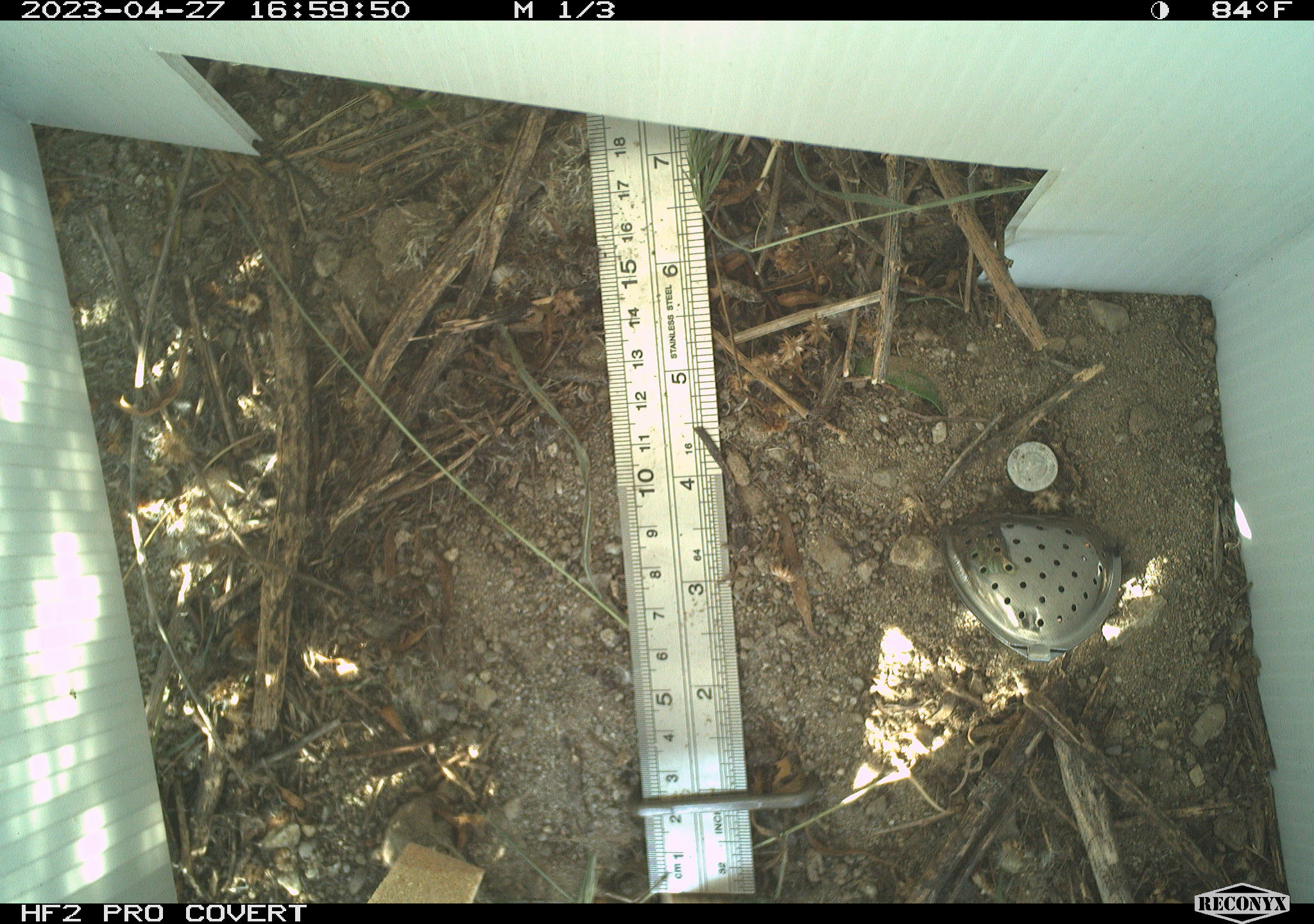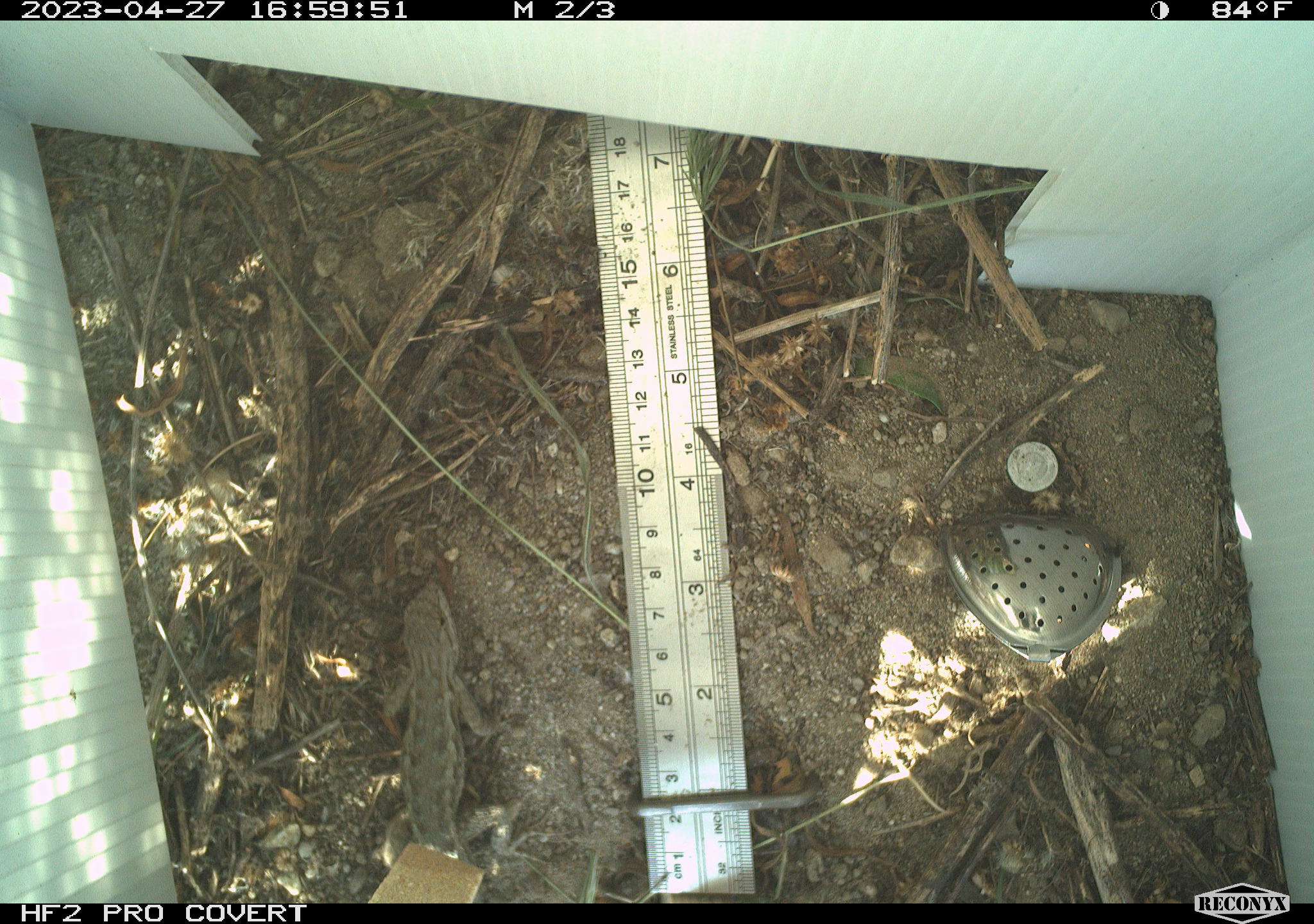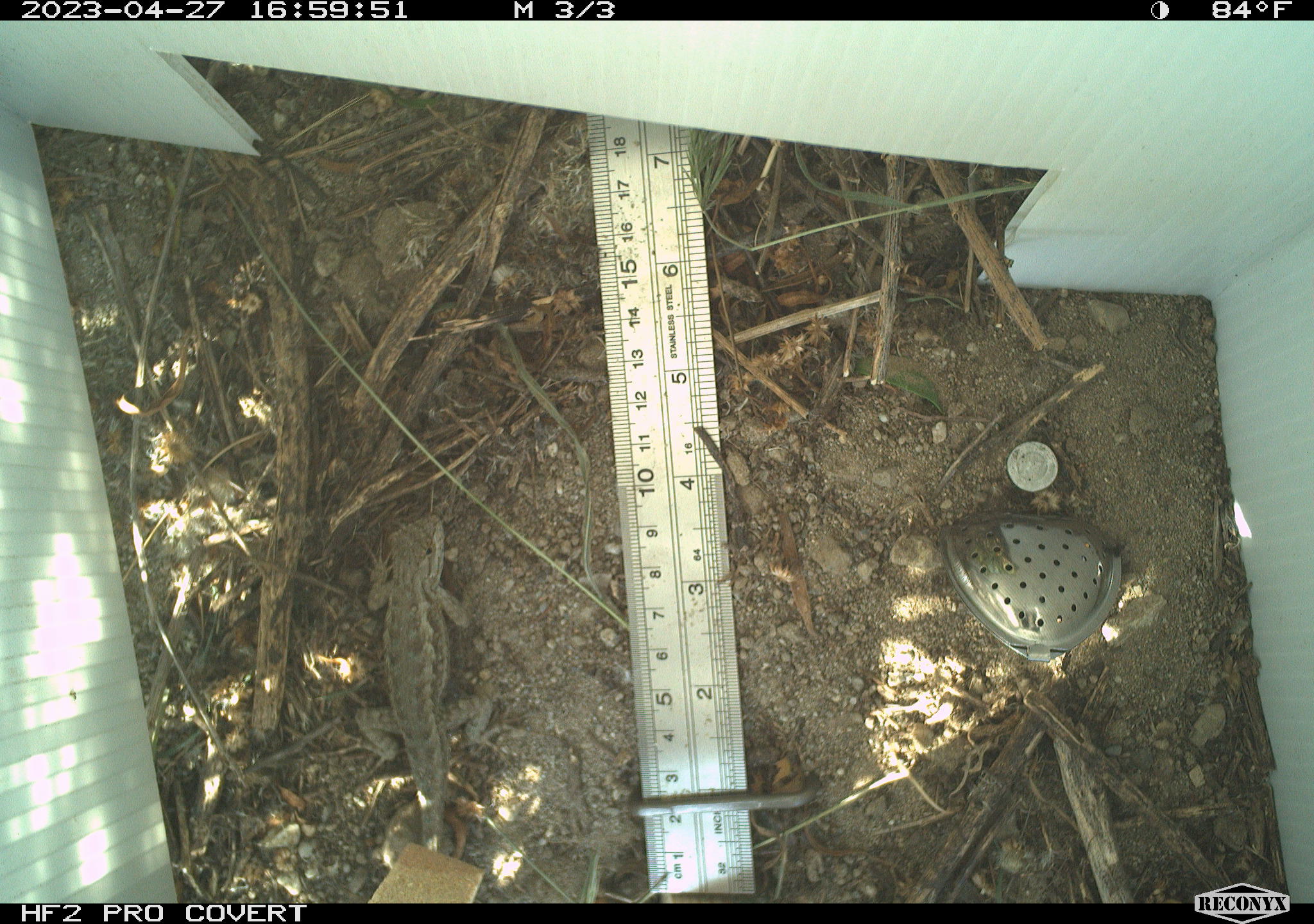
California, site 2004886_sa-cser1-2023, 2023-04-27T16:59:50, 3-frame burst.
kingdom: Animalia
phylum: Chordata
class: Reptilia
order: Squamata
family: Phrynosomatidae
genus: Sceloporus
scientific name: Sceloporus occidentalis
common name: western fence lizard